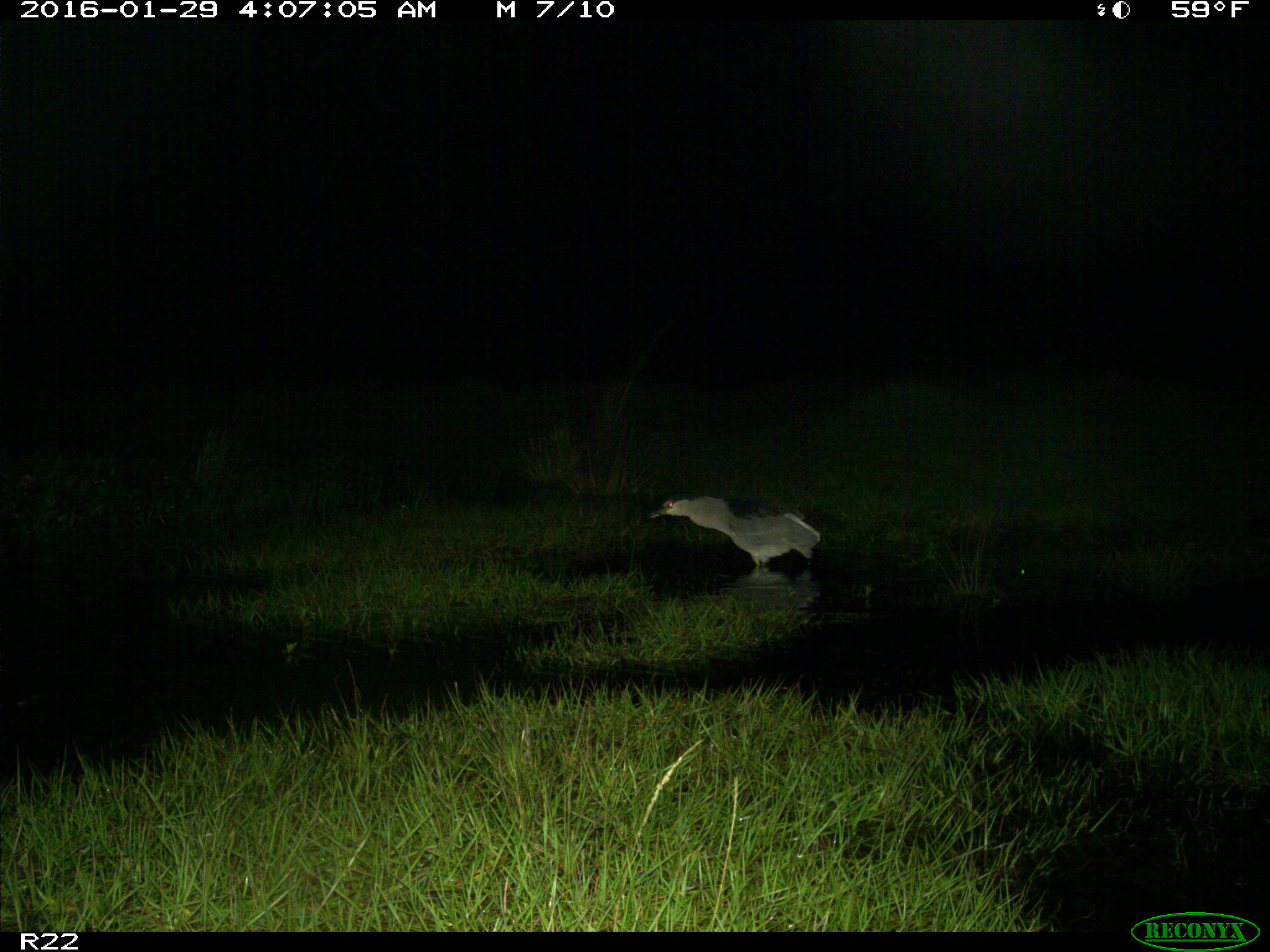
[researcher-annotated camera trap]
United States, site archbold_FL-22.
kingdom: Animalia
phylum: Chordata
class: Aves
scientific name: Aves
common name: birds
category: unidentified bird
Unidentified bird (birds) (Aves).